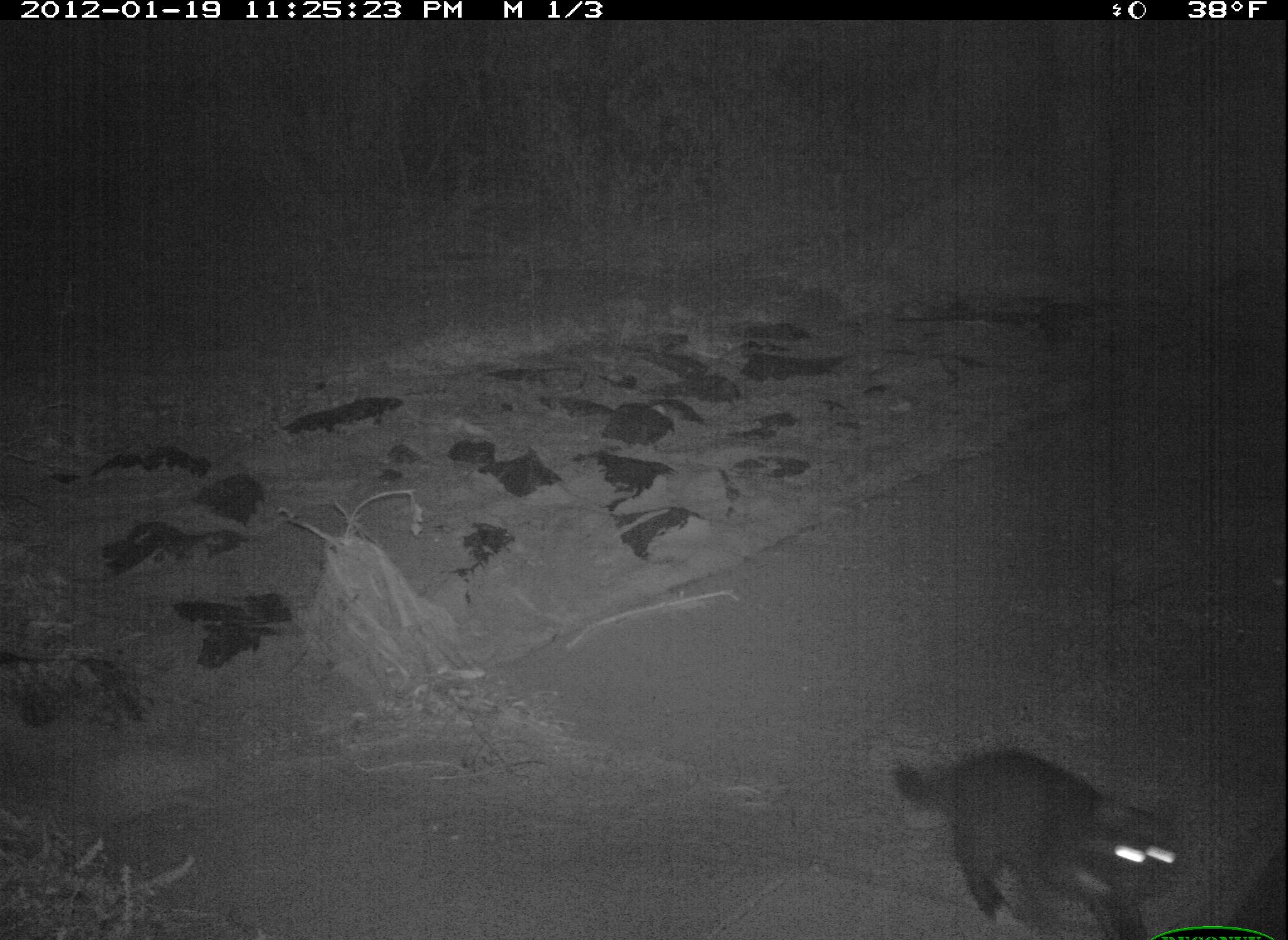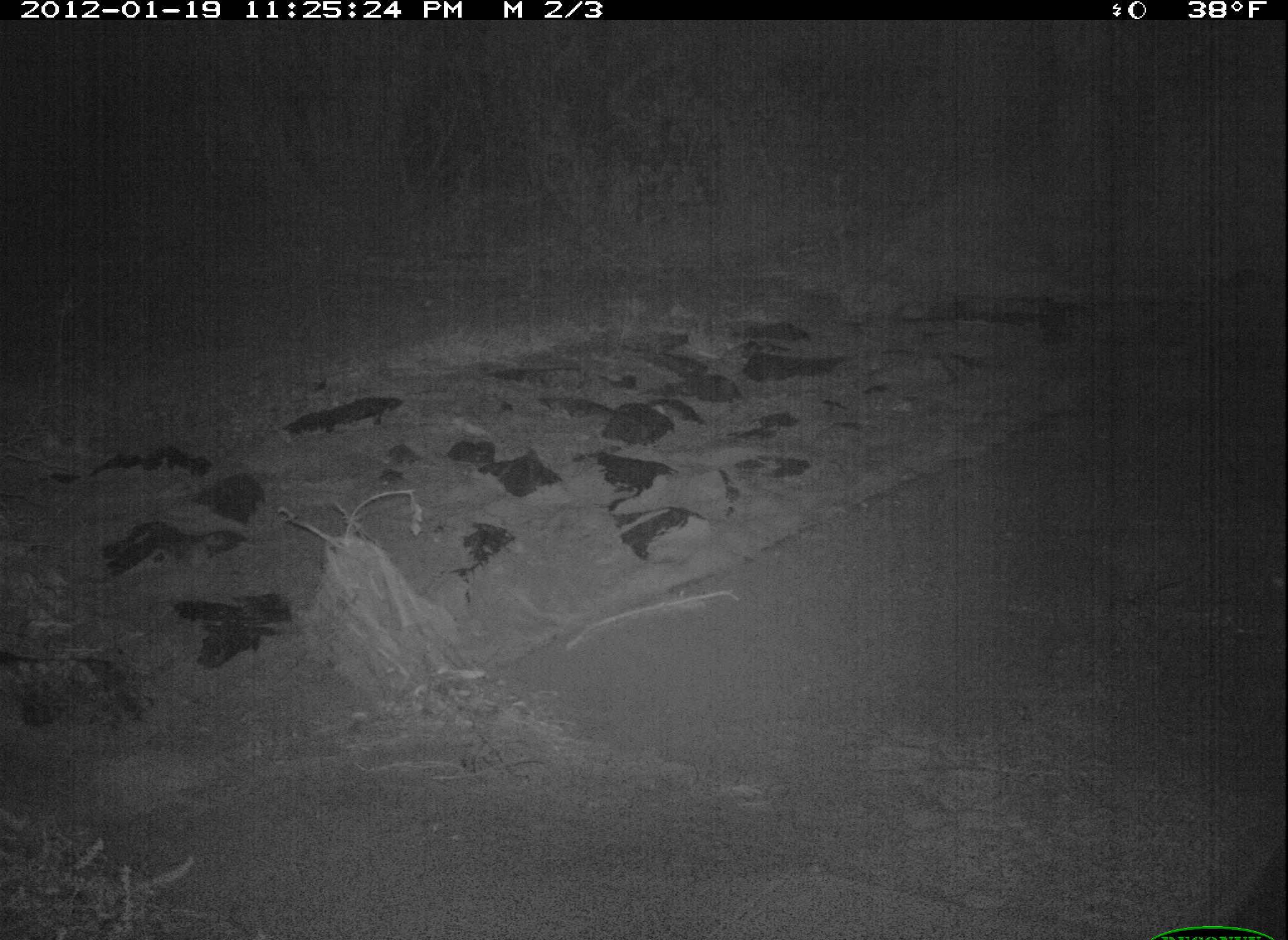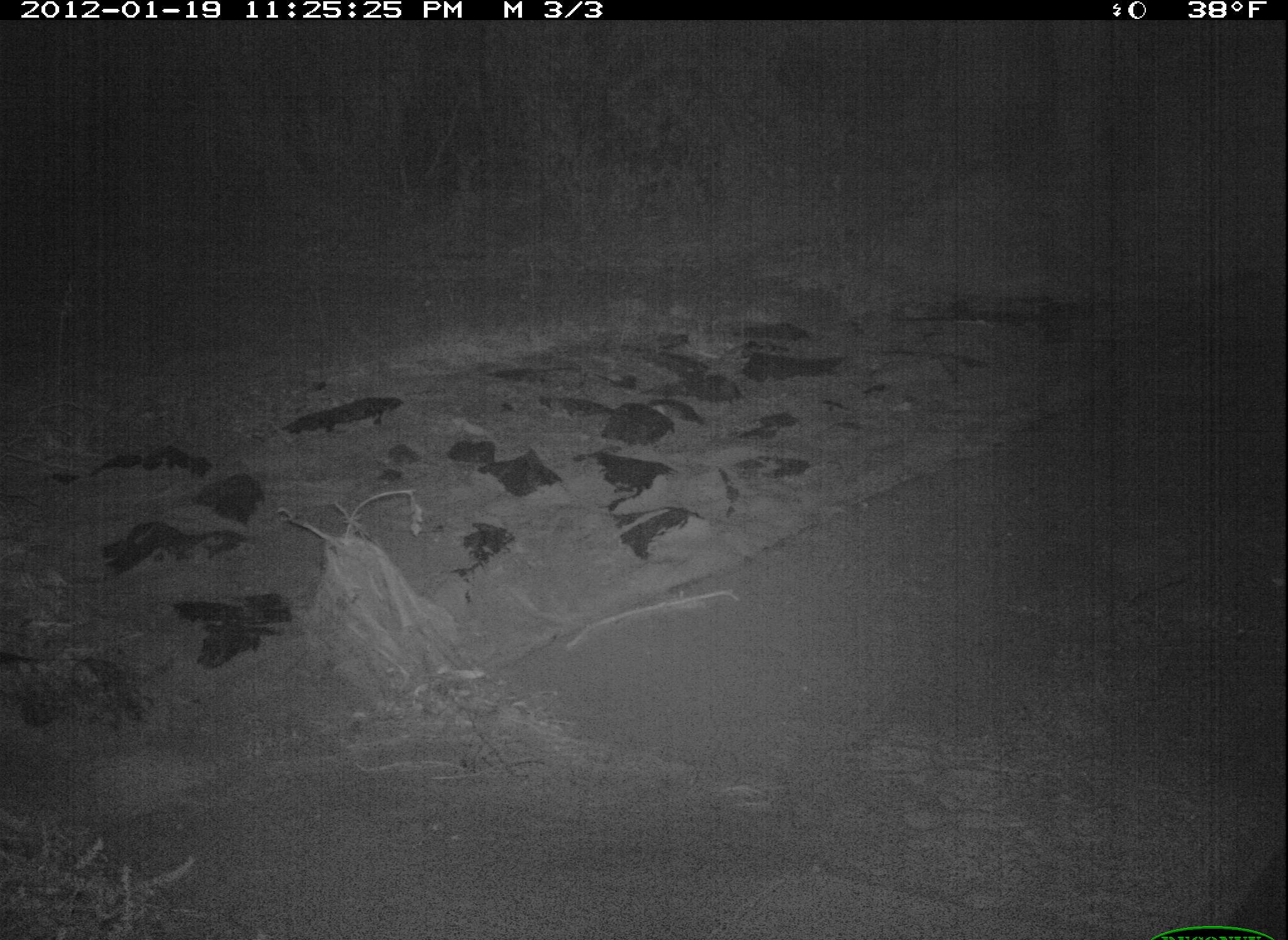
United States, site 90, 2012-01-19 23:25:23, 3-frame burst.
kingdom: Animalia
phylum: Chordata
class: Mammalia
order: Carnivora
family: Felidae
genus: Felis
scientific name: Felis catus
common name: cat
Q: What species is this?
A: Cat (Felis catus).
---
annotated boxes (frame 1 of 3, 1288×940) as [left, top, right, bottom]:
cat: [874, 736, 1204, 940]